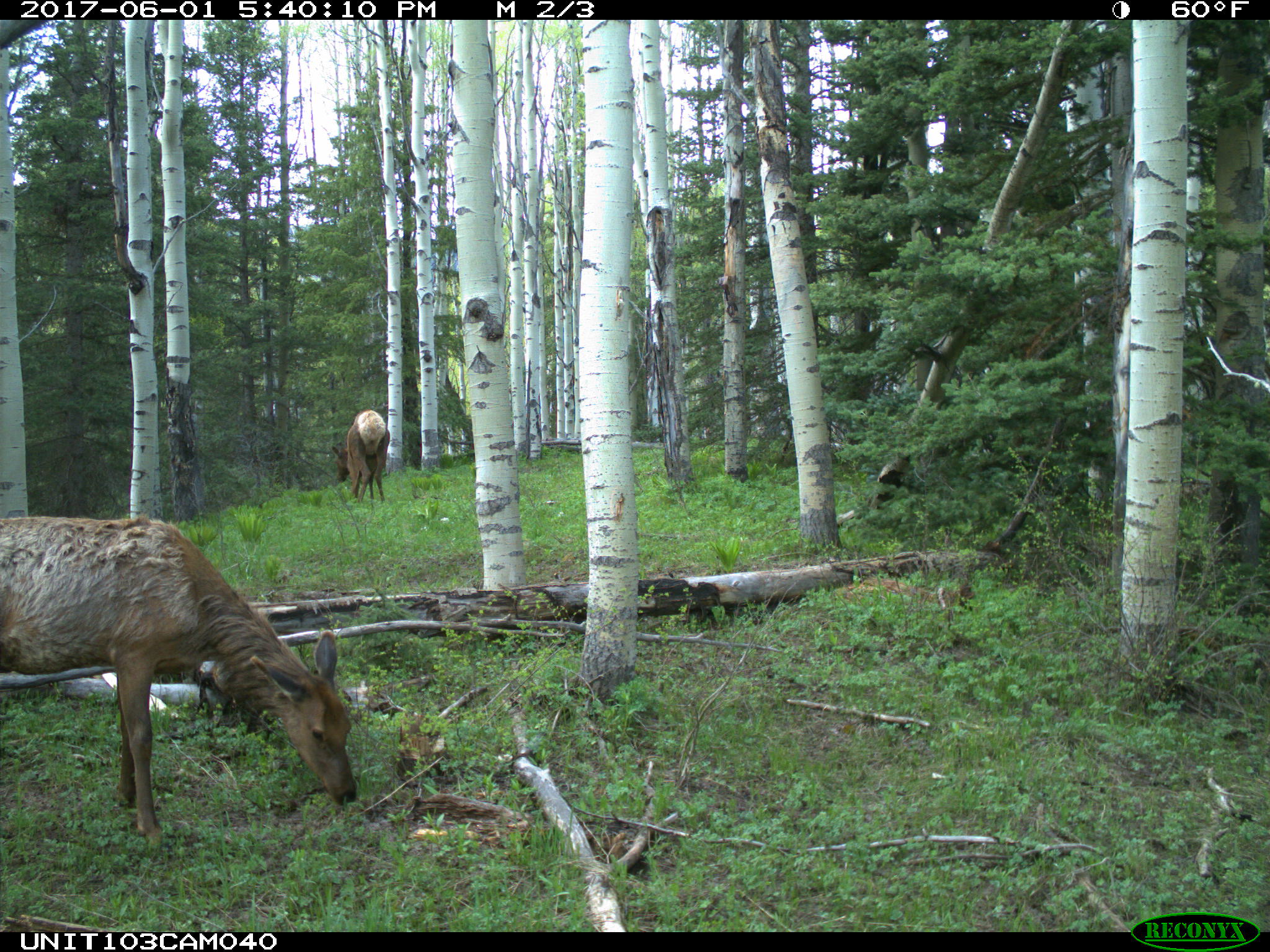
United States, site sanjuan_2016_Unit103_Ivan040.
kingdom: Animalia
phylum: Chordata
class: Mammalia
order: Artiodactyla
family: Cervidae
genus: Cervus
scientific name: Cervus elaphus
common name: red deer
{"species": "Cervus elaphus (red deer)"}